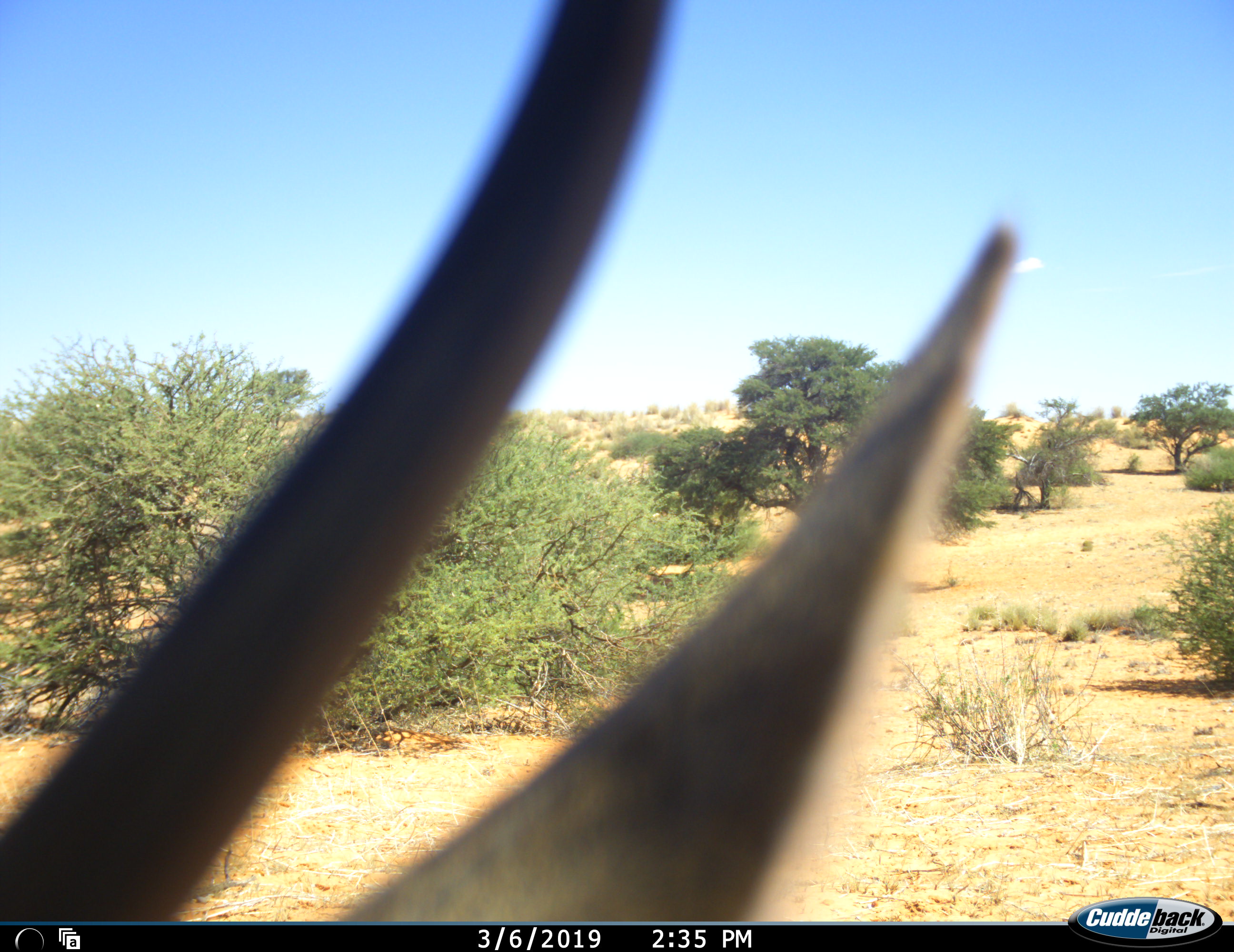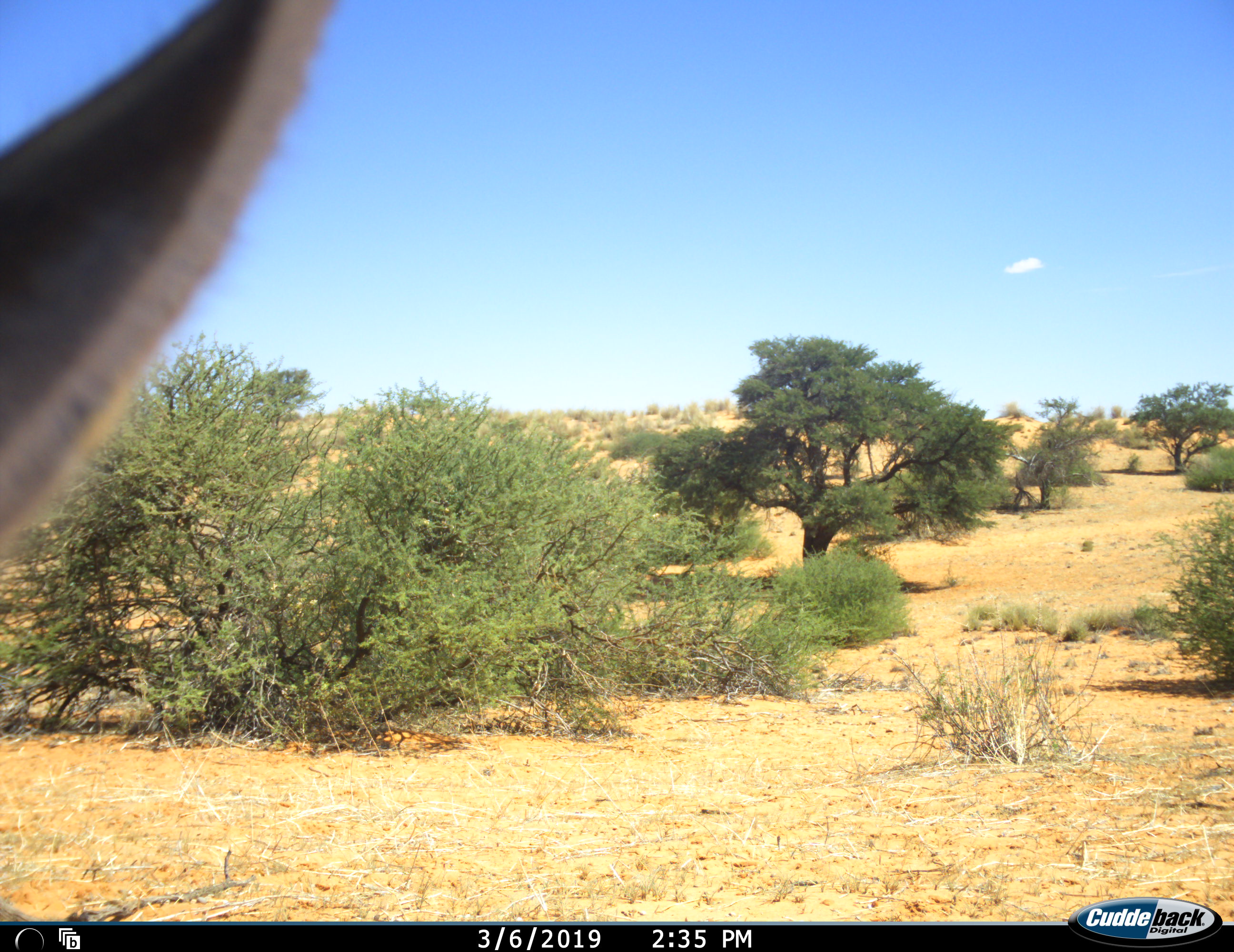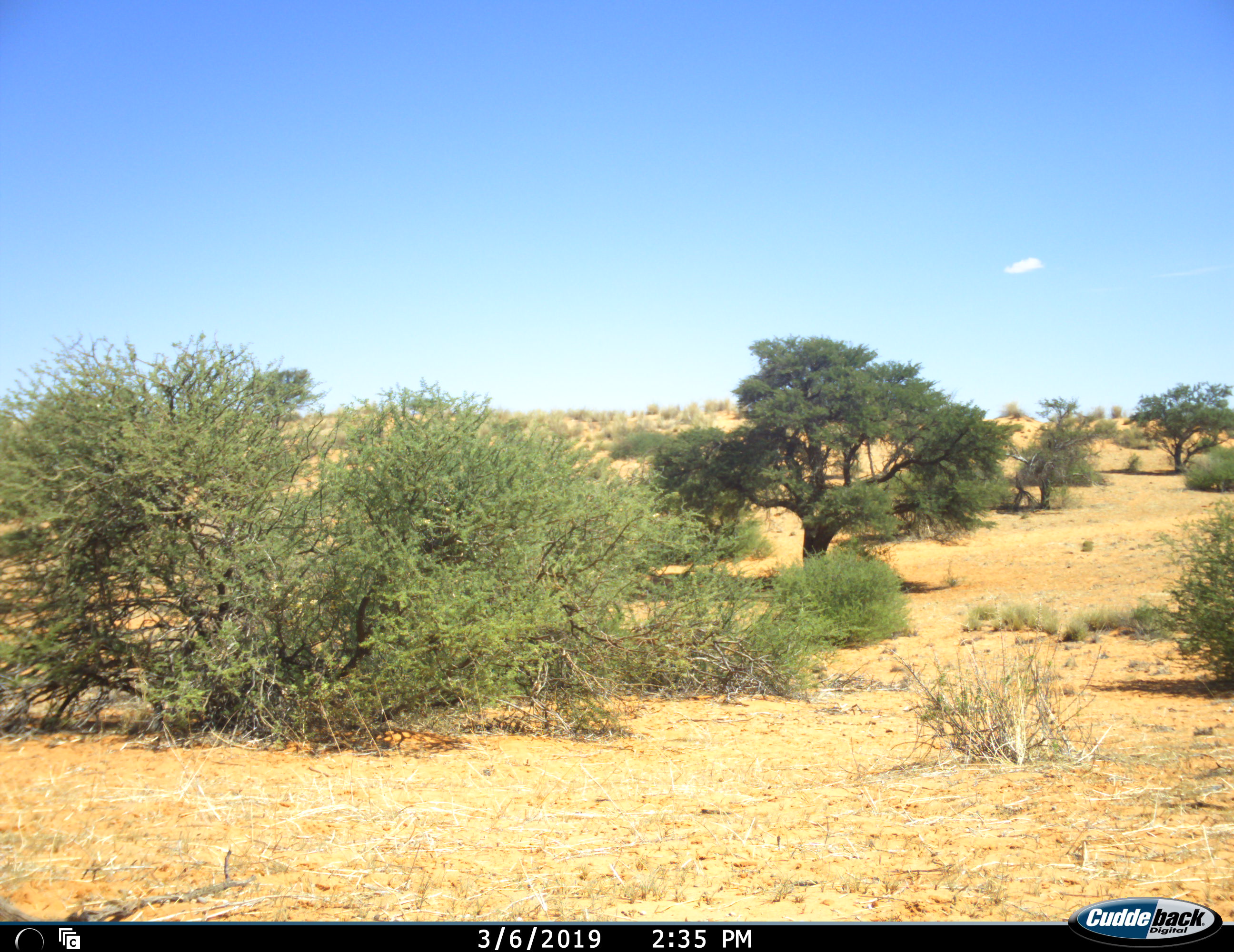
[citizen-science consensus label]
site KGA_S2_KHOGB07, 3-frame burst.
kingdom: Animalia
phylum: Chordata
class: Mammalia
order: Artiodactyla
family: Bovidae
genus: Antidorcas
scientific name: Antidorcas marsupialis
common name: springbok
Springbok (Antidorcas marsupialis), count 1. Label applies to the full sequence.